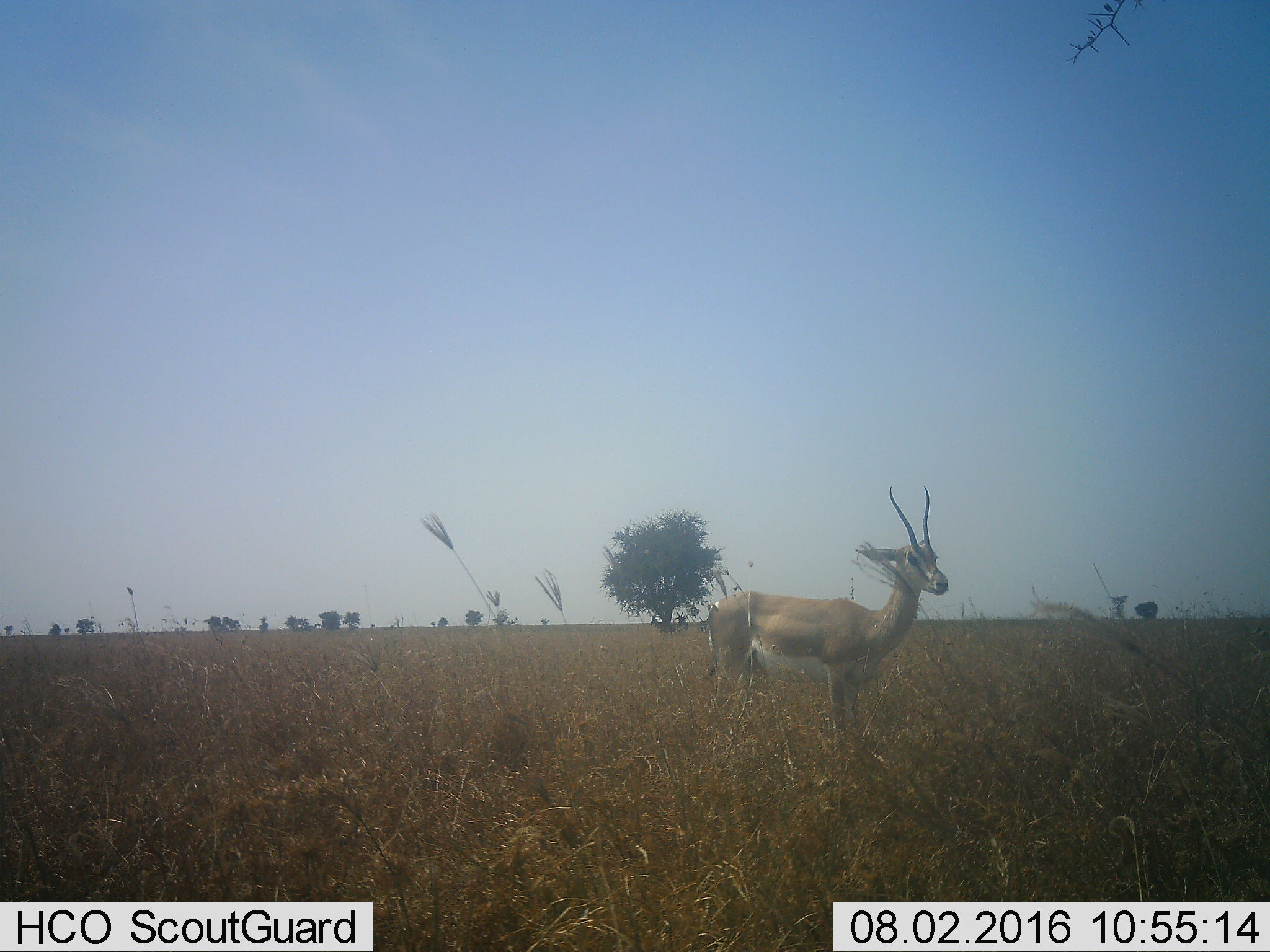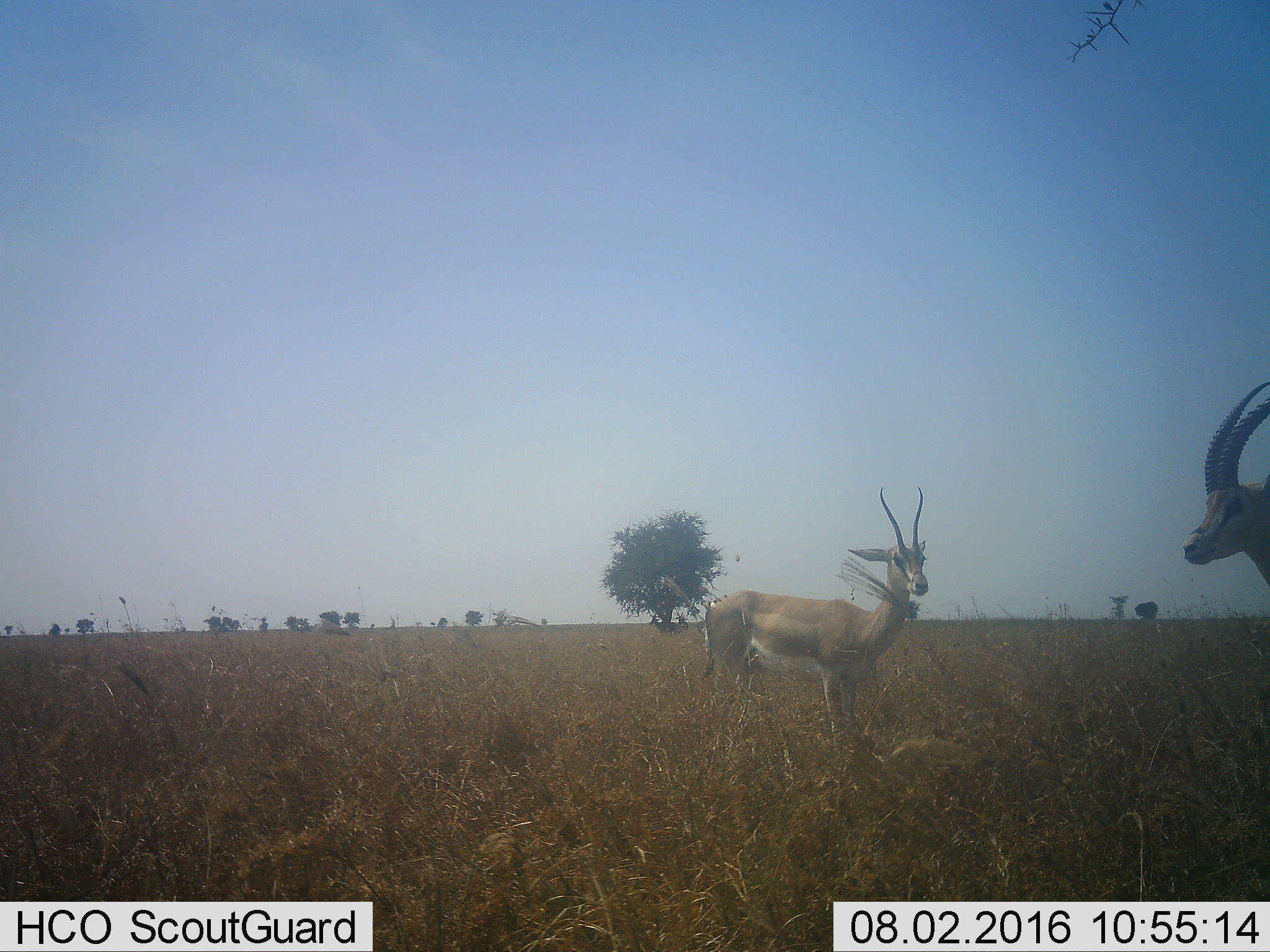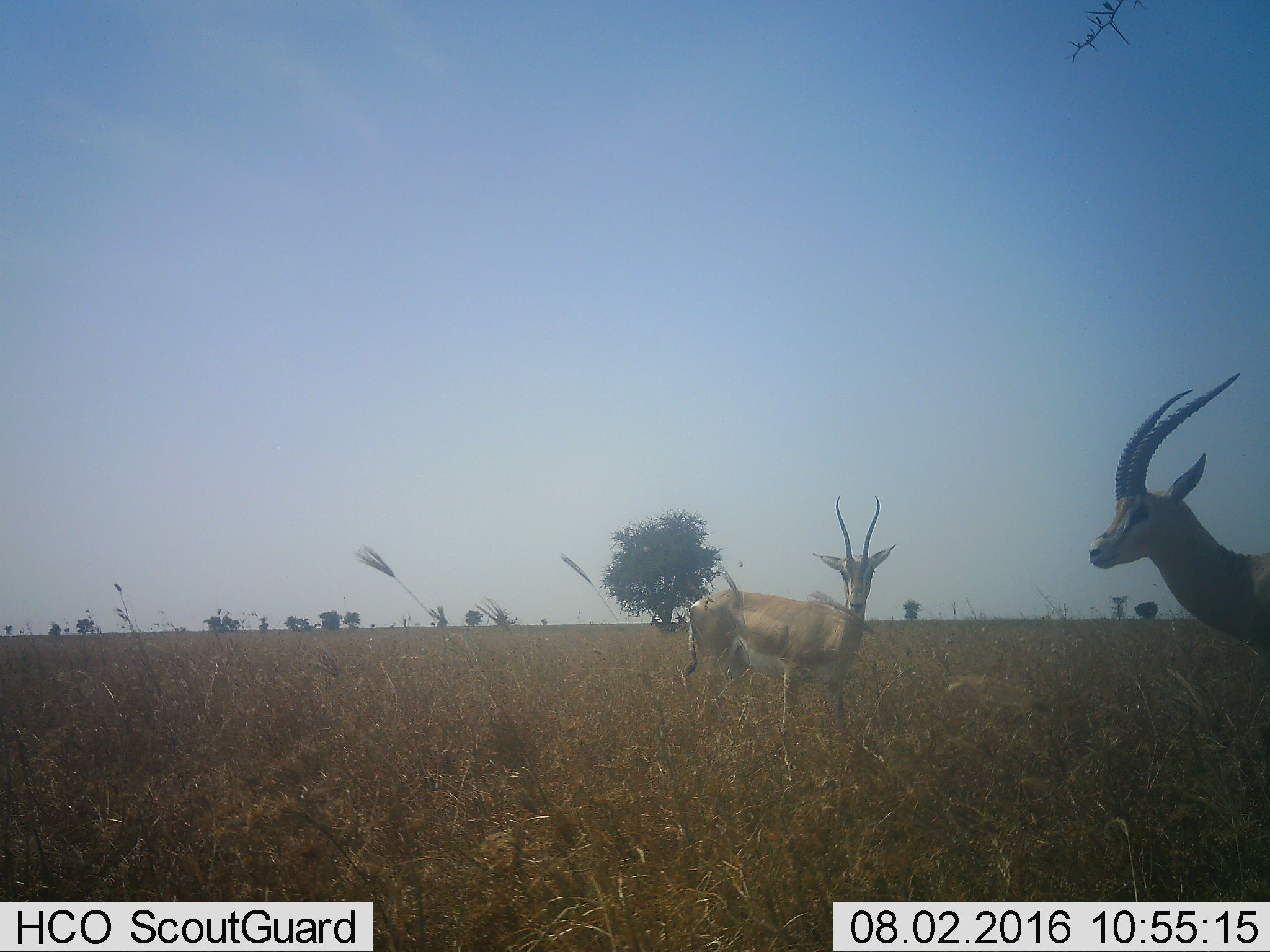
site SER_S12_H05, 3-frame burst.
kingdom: Animalia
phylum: Chordata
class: Mammalia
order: Artiodactyla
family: Bovidae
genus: Nanger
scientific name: Nanger granti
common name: grant's gazelle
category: gazellegrants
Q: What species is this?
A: Gazellegrants (grant's gazelle) (Nanger granti).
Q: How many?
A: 2.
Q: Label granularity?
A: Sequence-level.